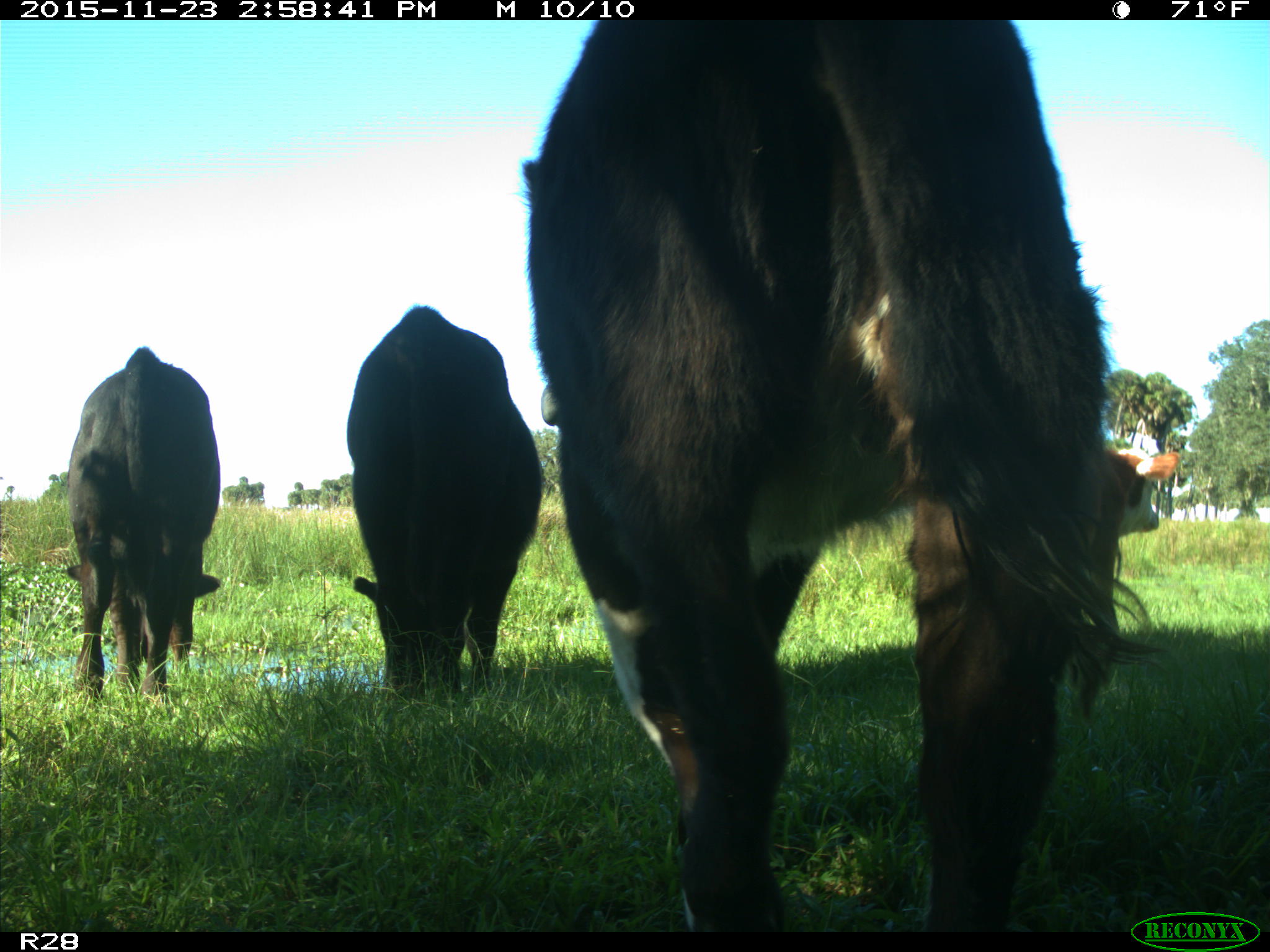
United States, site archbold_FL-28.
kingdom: Animalia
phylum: Chordata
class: Mammalia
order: Artiodactyla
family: Bovidae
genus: Bos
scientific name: Bos taurus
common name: domestic cow